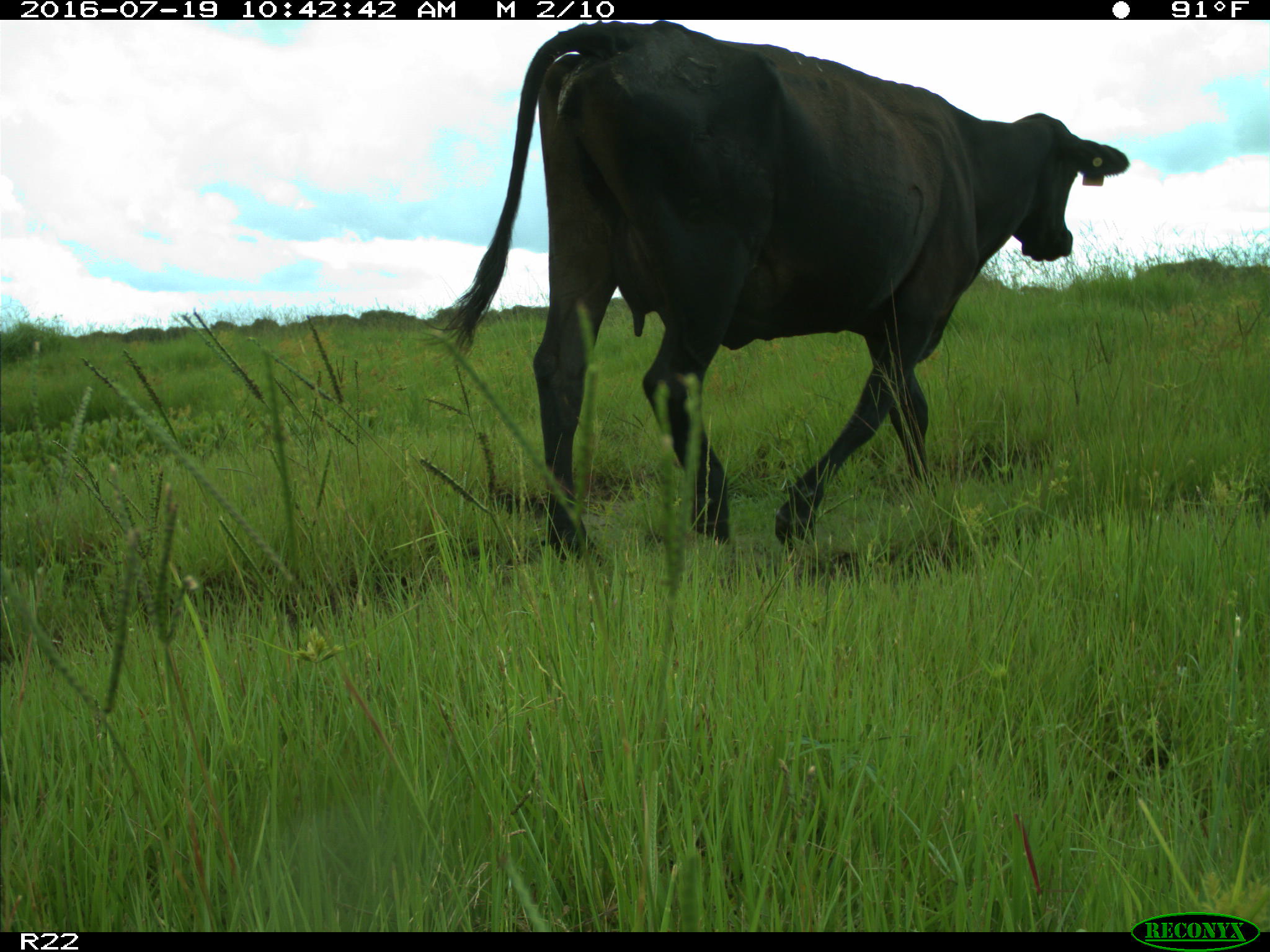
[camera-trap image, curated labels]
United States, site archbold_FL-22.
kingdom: Animalia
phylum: Chordata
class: Mammalia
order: Artiodactyla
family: Bovidae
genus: Bos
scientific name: Bos taurus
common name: domestic cow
Bos taurus (domestic cow).